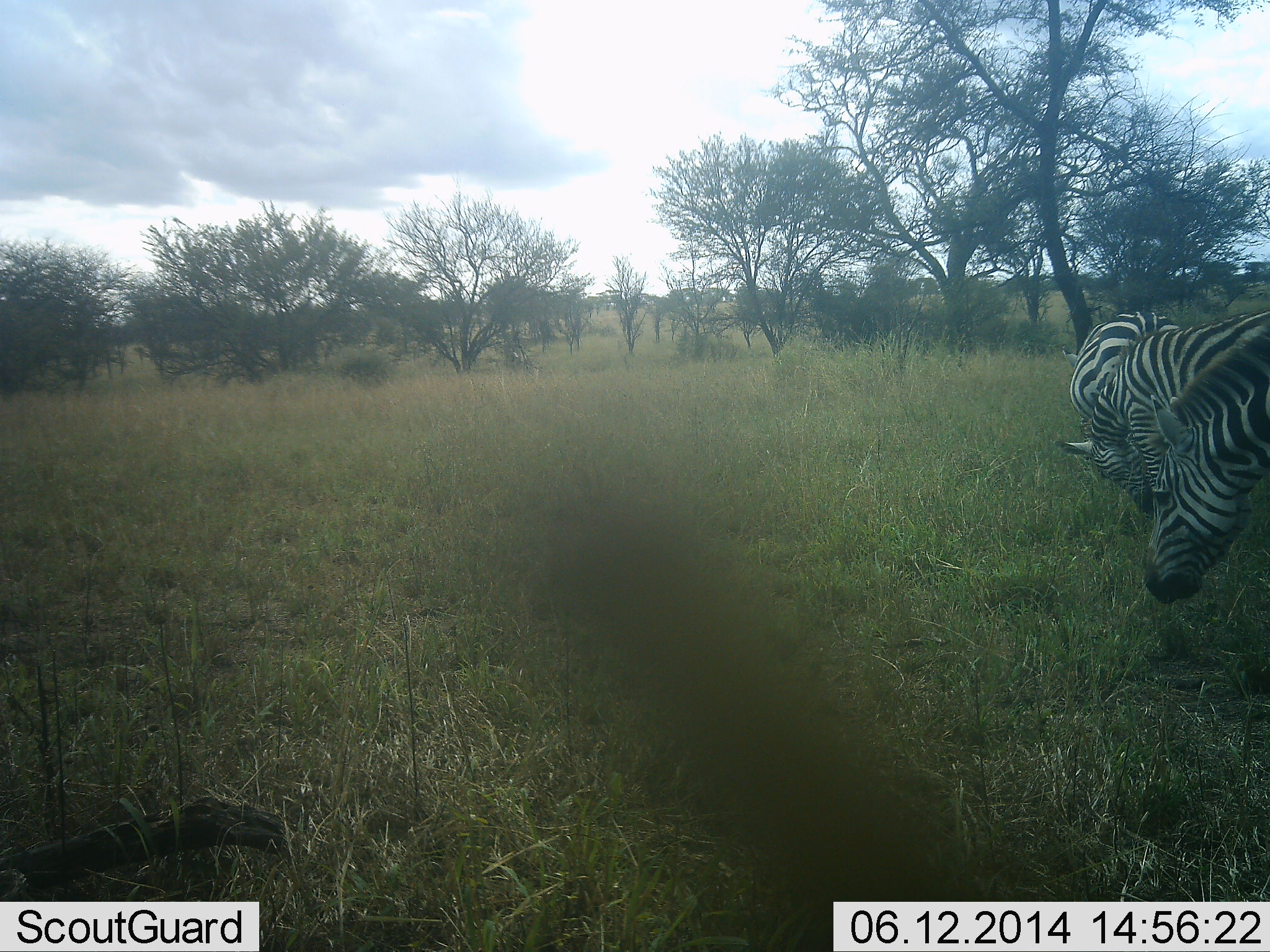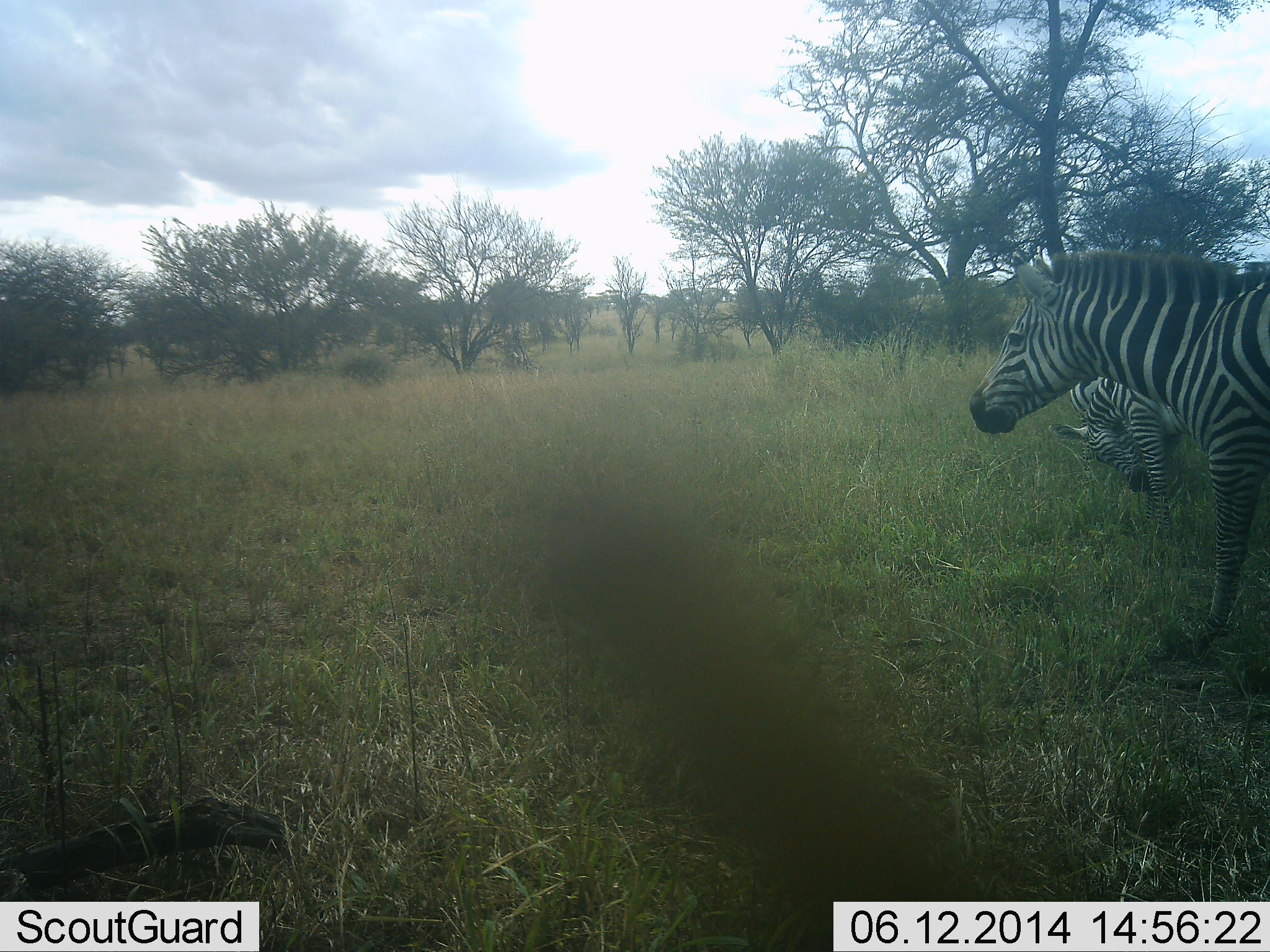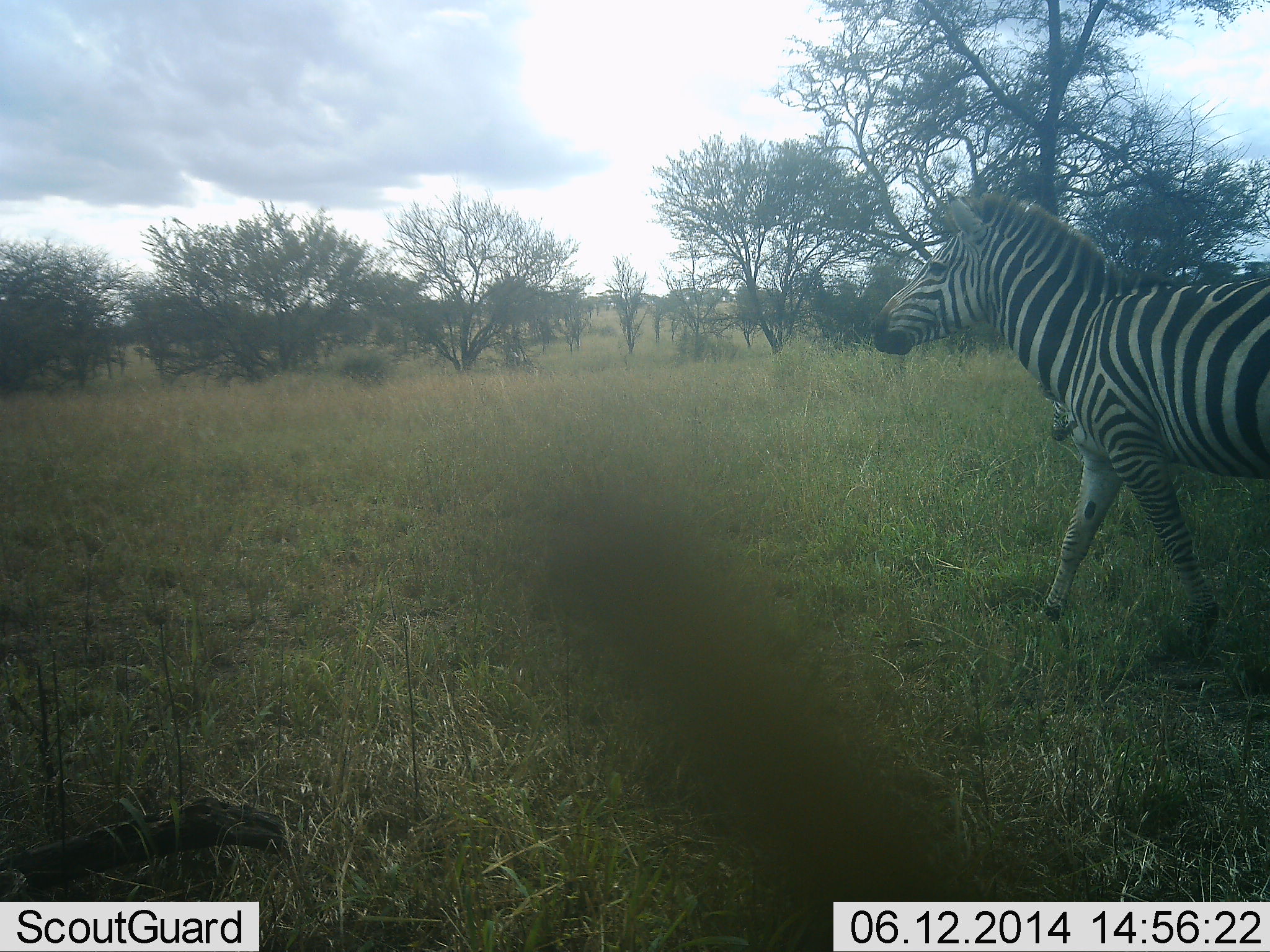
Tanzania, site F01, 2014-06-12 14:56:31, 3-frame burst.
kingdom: Animalia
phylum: Chordata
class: Mammalia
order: Perissodactyla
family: Equidae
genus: Equus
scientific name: Equus quagga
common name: plains zebra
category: zebra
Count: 2.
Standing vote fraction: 50%.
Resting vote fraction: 10%.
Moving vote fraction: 50%.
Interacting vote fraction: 10%.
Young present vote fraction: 0%.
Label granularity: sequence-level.